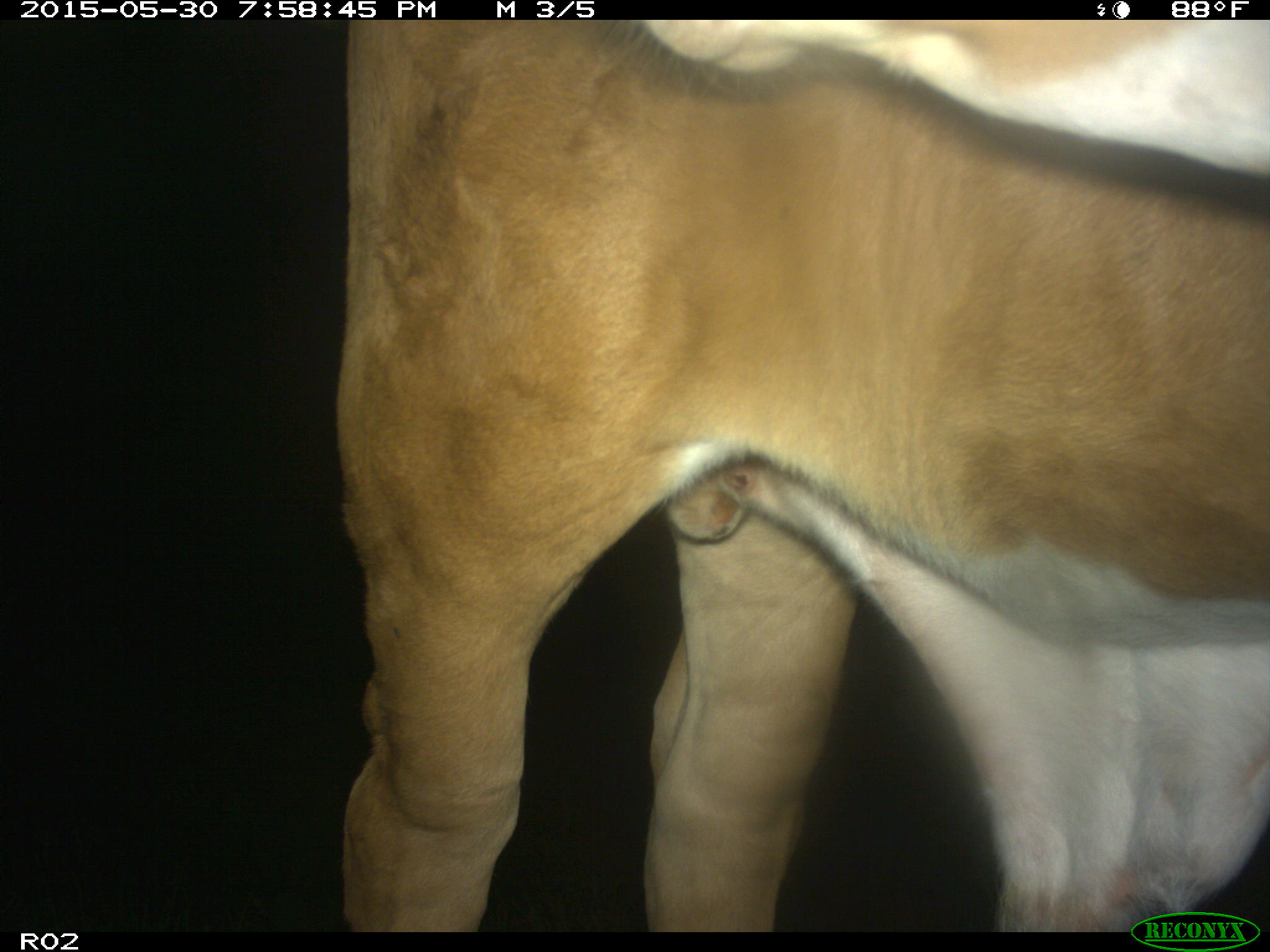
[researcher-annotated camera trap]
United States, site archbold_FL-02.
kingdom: Animalia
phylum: Chordata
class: Mammalia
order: Artiodactyla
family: Bovidae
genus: Bos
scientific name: Bos taurus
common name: domestic cow